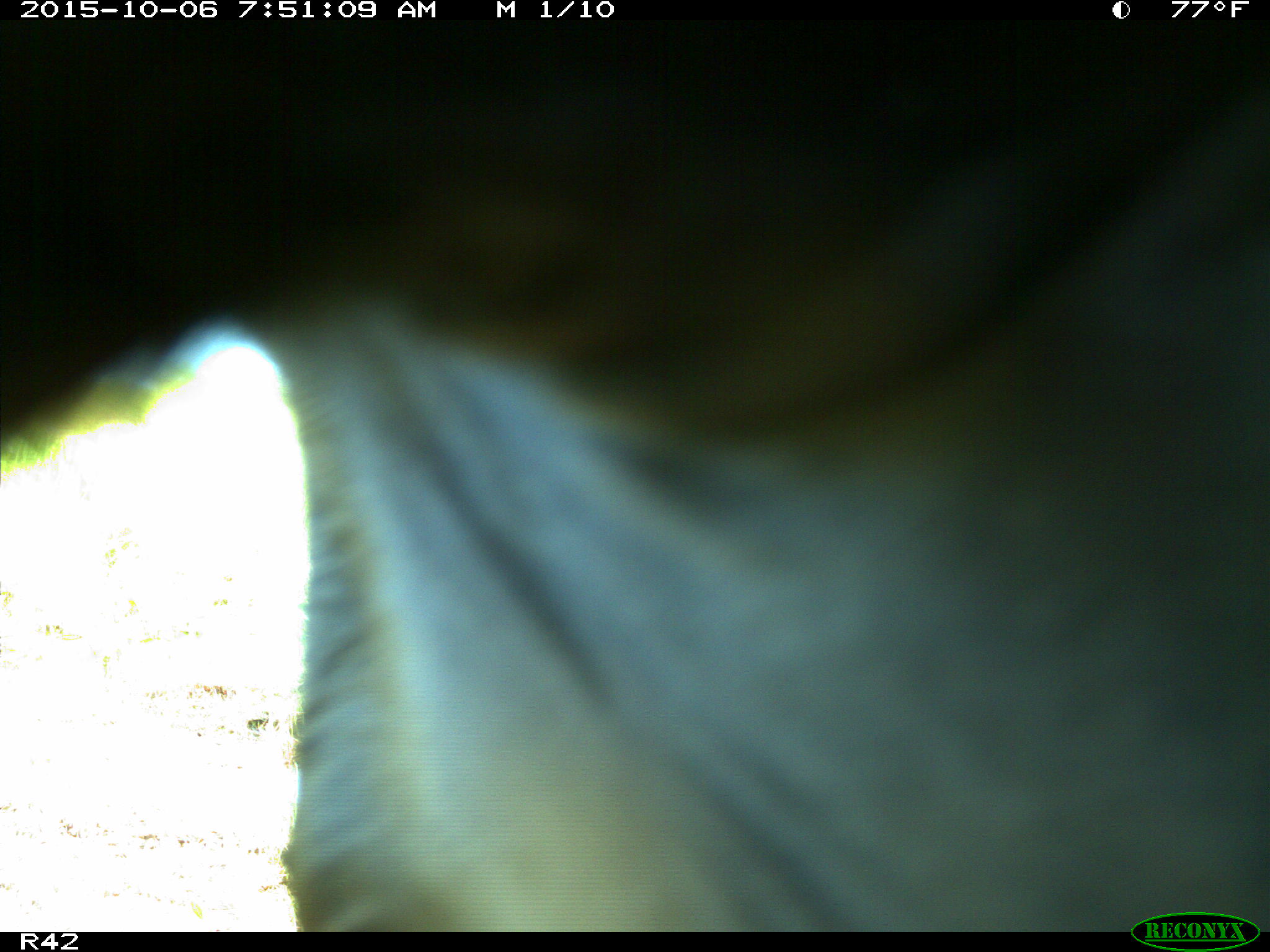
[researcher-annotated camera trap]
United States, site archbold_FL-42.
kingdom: Animalia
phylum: Chordata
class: Mammalia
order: Artiodactyla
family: Bovidae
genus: Bos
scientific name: Bos taurus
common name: domestic cow